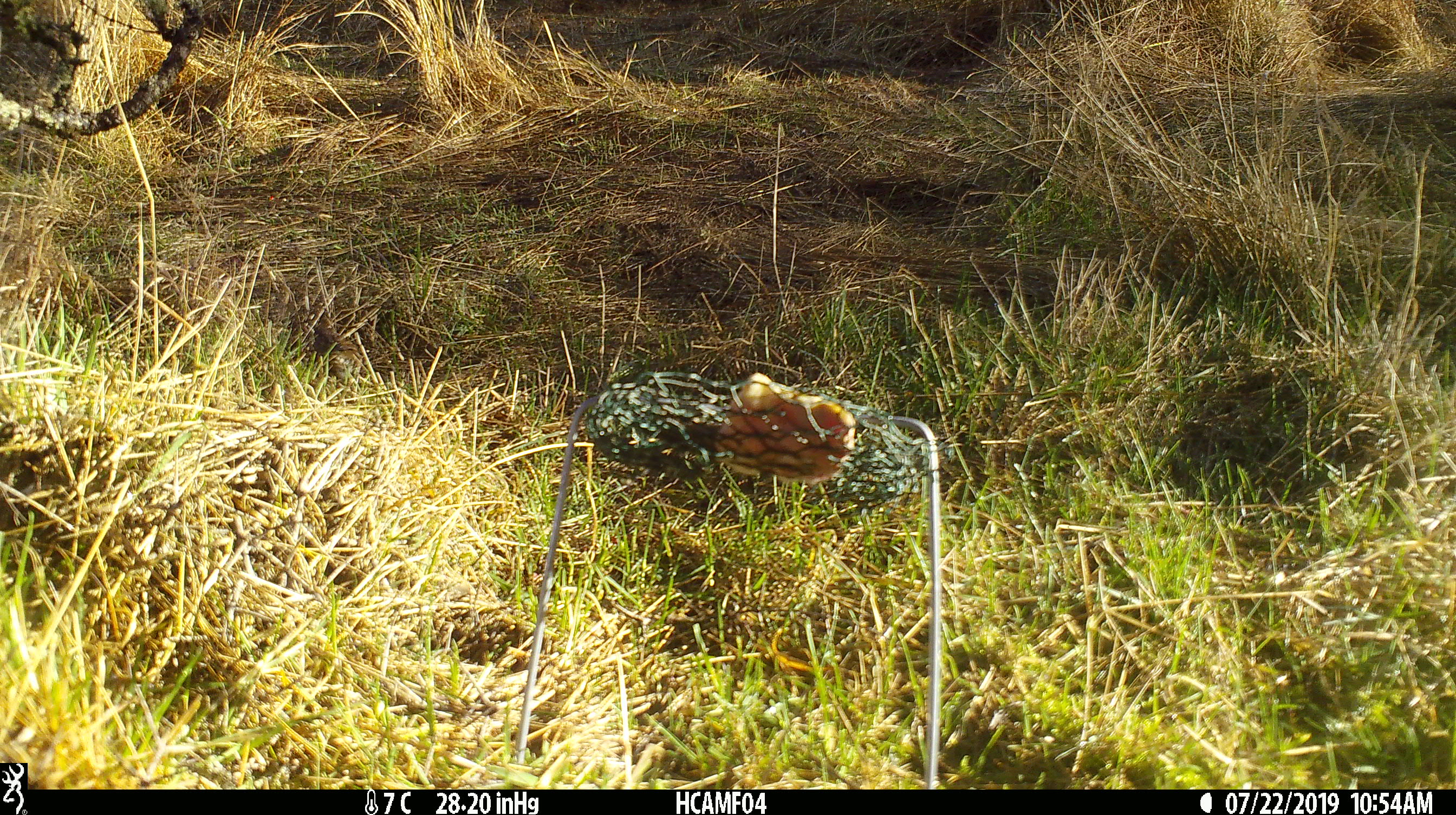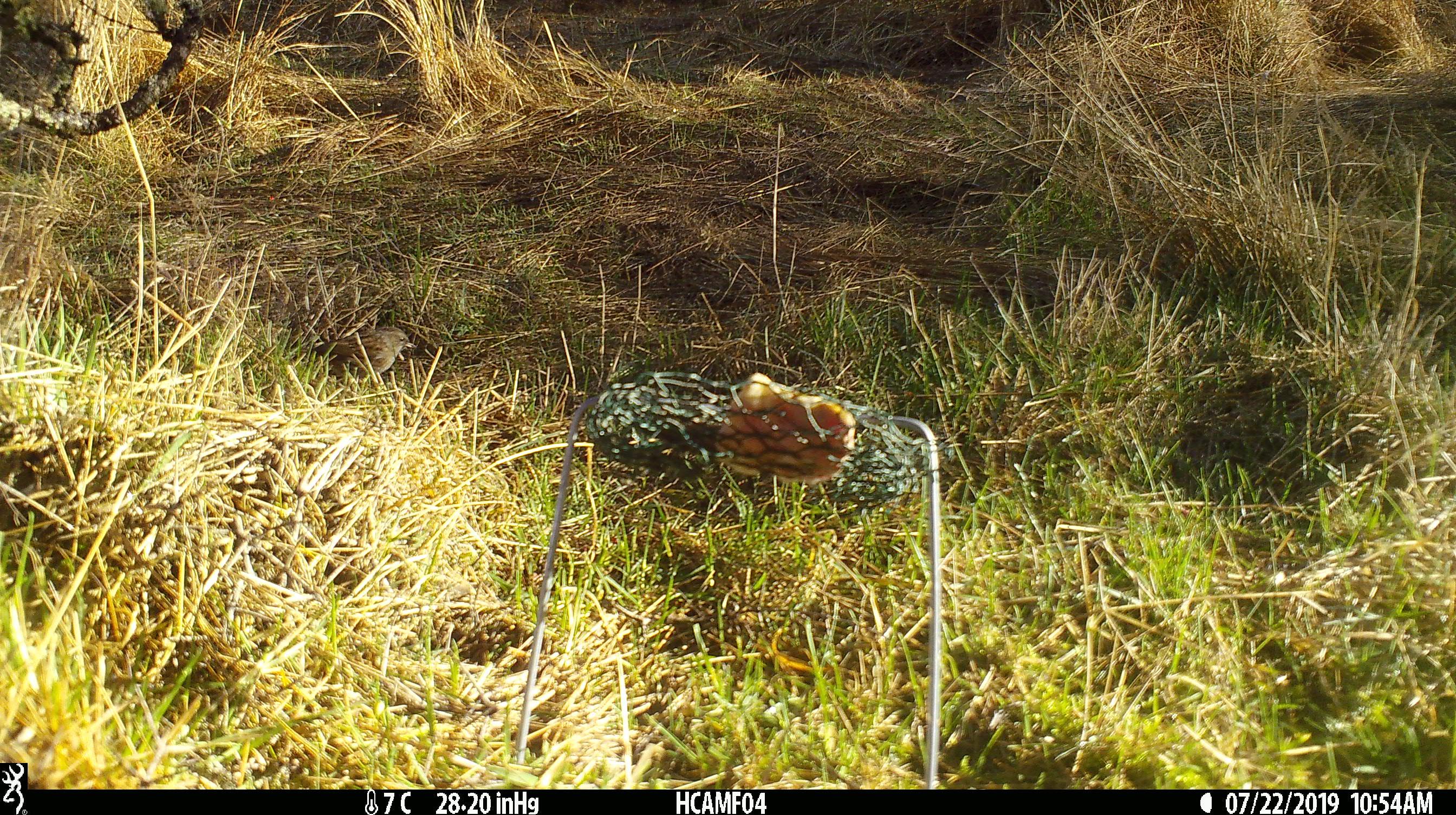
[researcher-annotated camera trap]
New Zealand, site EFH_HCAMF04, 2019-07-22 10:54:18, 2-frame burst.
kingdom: Animalia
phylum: Chordata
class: Aves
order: Passeriformes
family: Prunellidae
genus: Prunella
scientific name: Prunella modularis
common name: dunnock